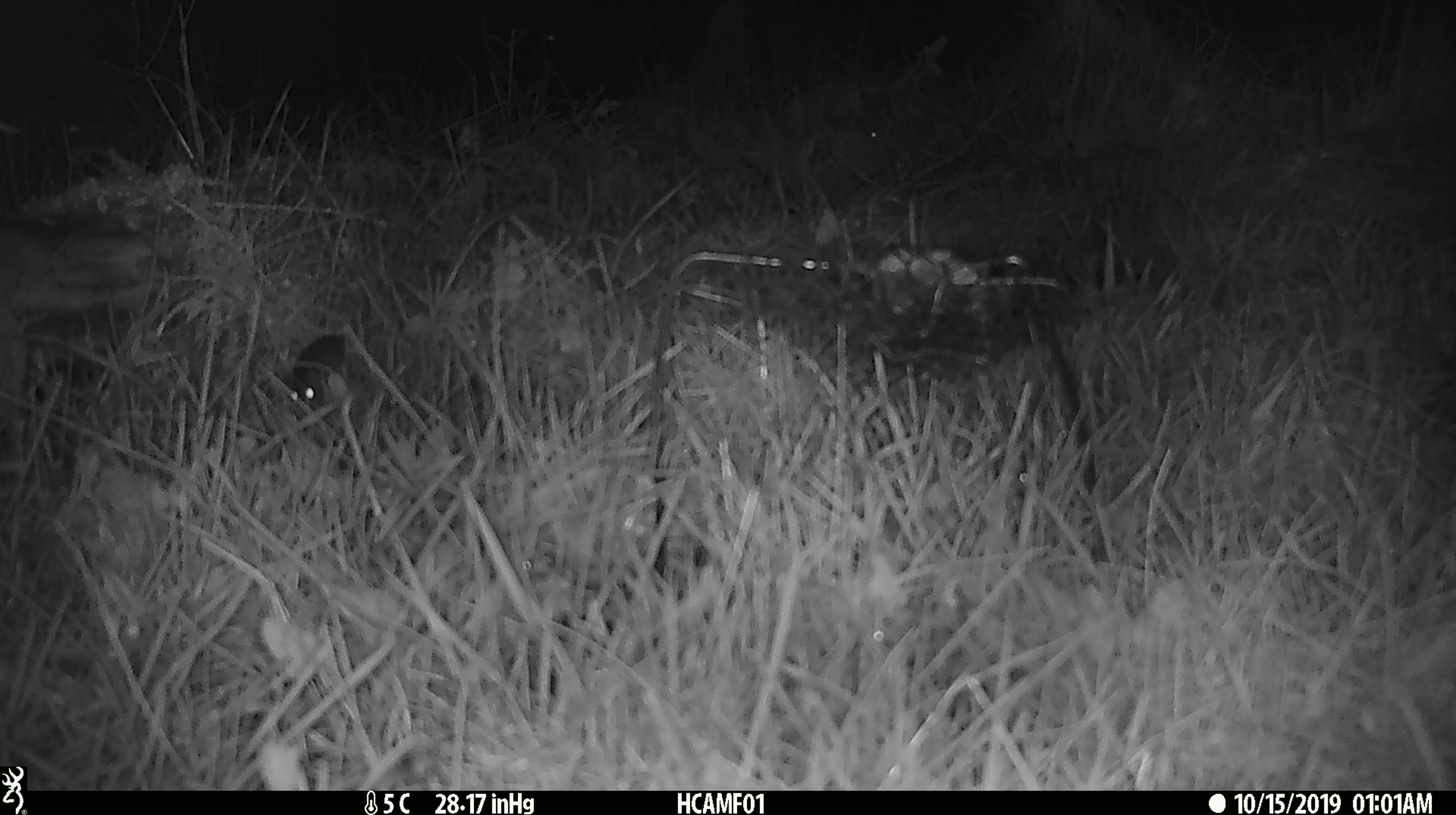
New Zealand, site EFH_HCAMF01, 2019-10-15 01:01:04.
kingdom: Animalia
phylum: Chordata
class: Mammalia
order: Rodentia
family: Muridae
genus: Mus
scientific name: Mus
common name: mouse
Mouse (Mus).